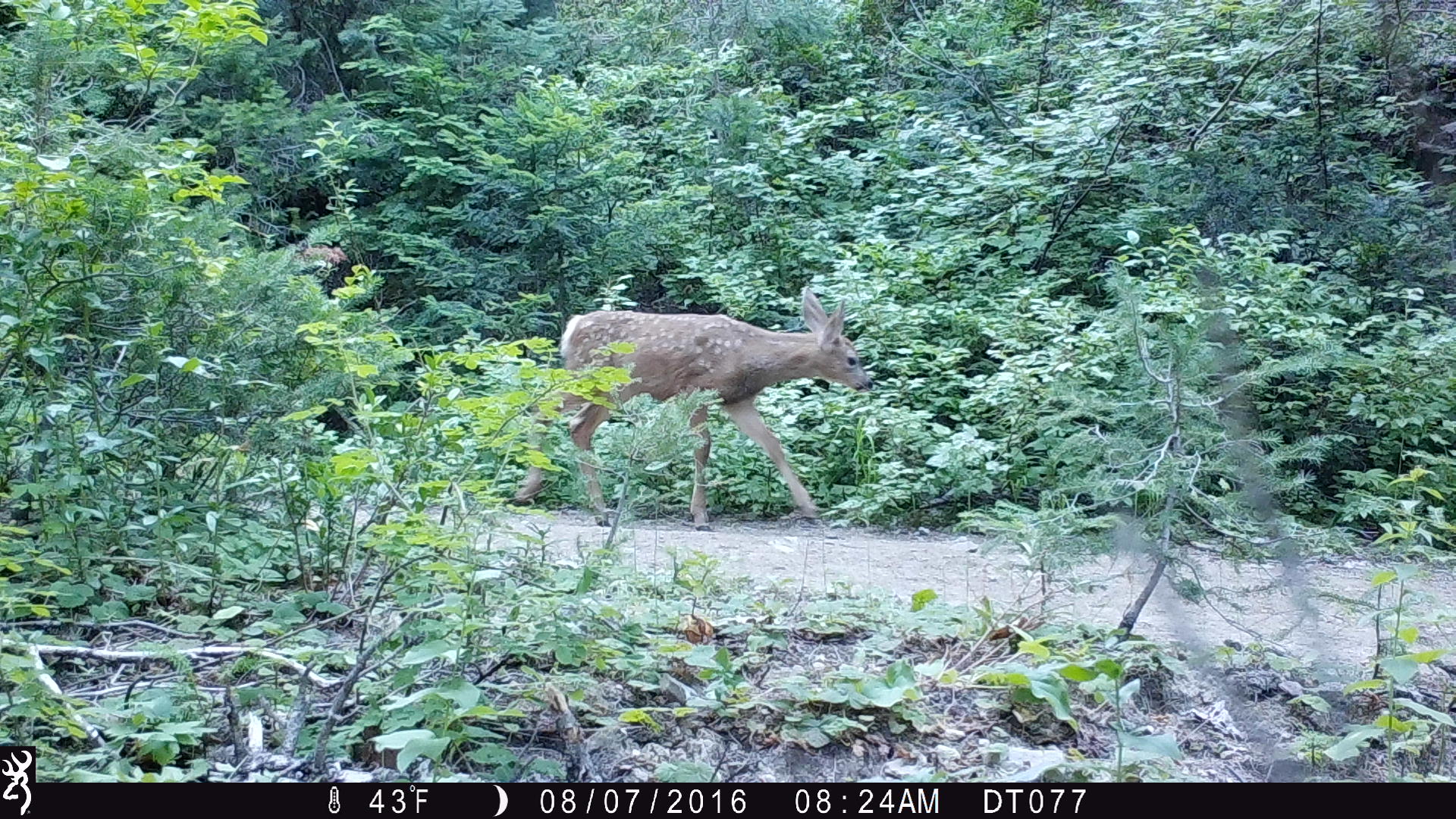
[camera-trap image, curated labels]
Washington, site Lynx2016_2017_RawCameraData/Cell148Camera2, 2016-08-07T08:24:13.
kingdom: Animalia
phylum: Chordata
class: Mammalia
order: Artiodactyla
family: Cervidae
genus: Odocoileus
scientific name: Odocoileus hemionus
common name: mule deer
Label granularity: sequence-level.